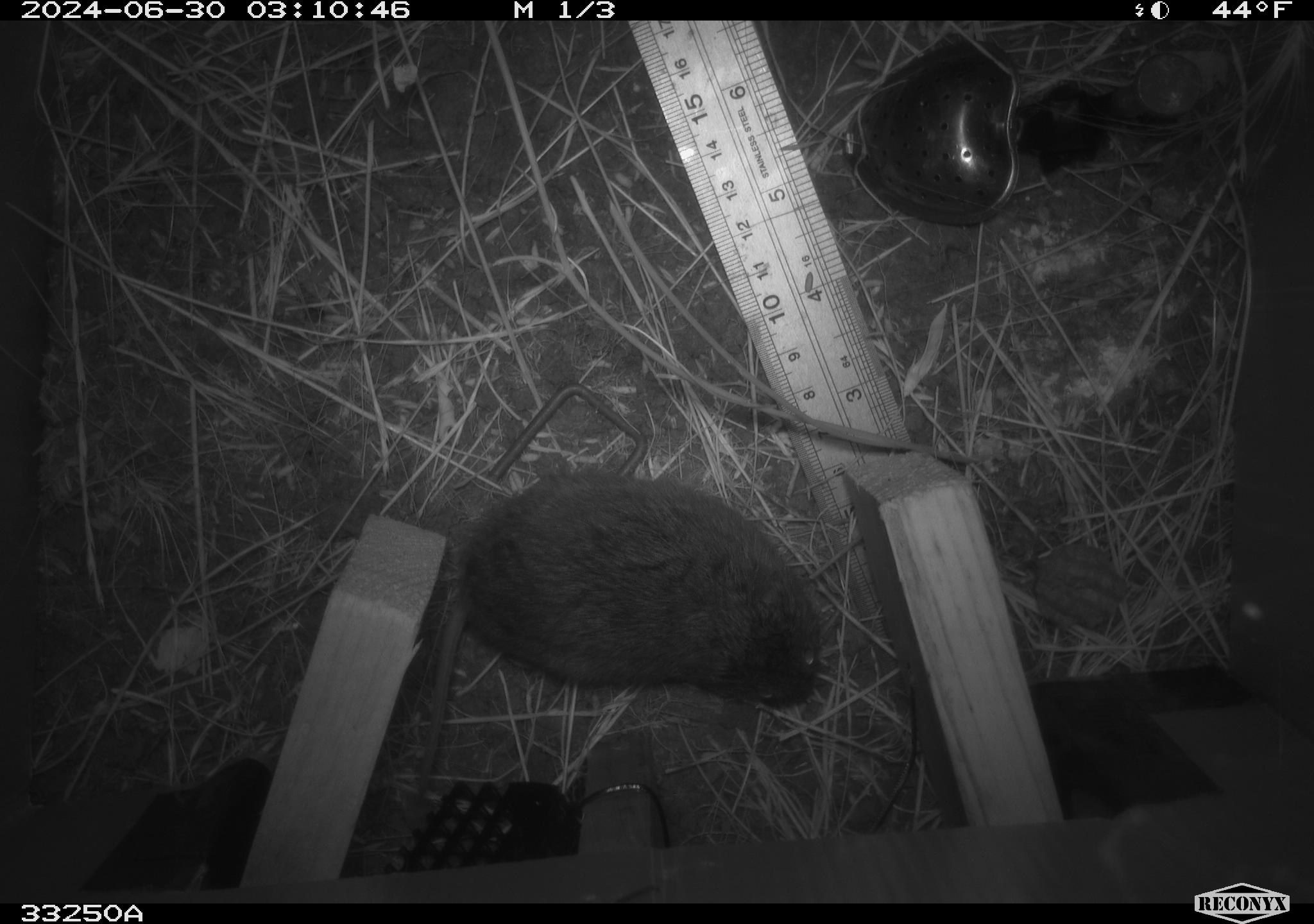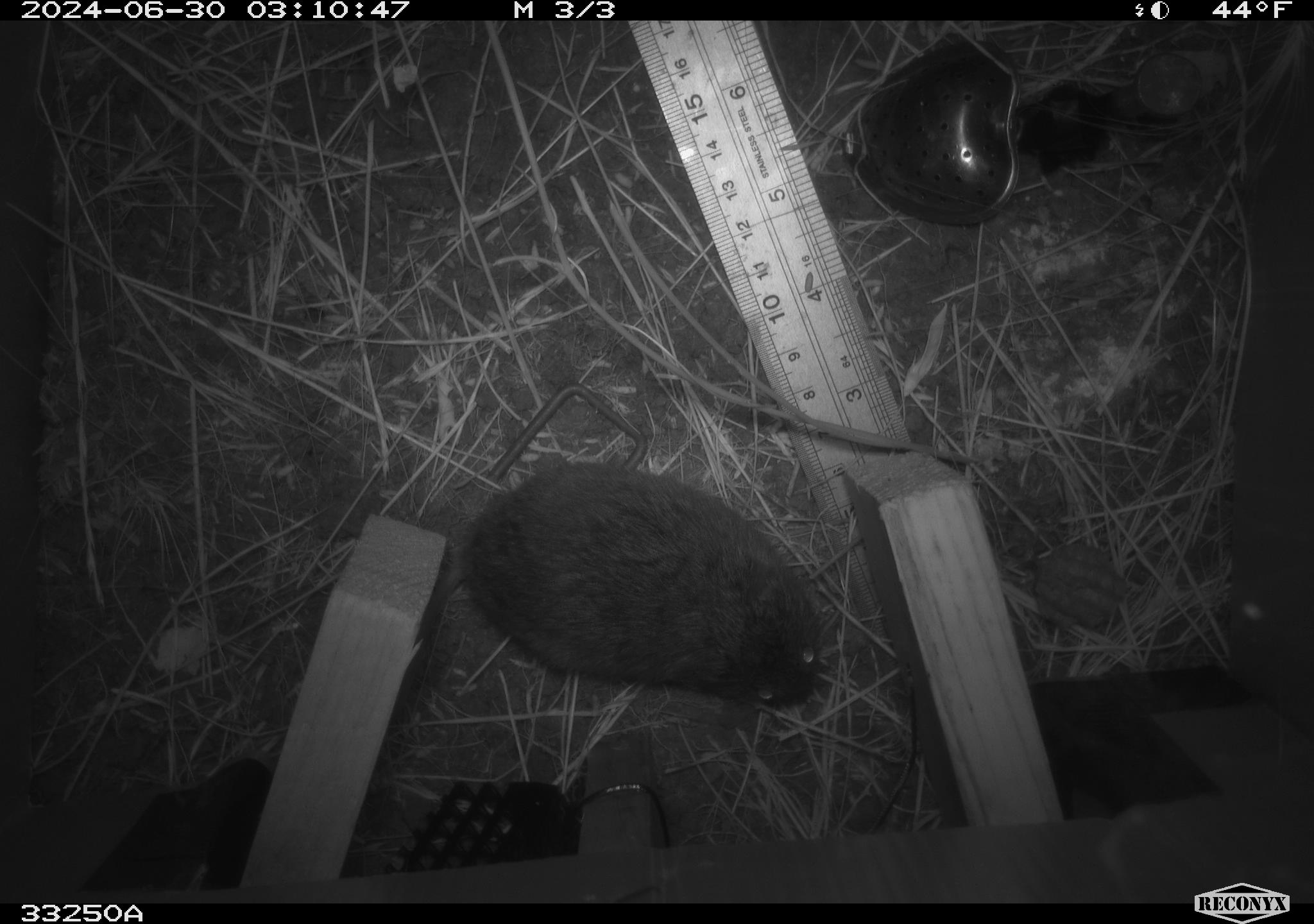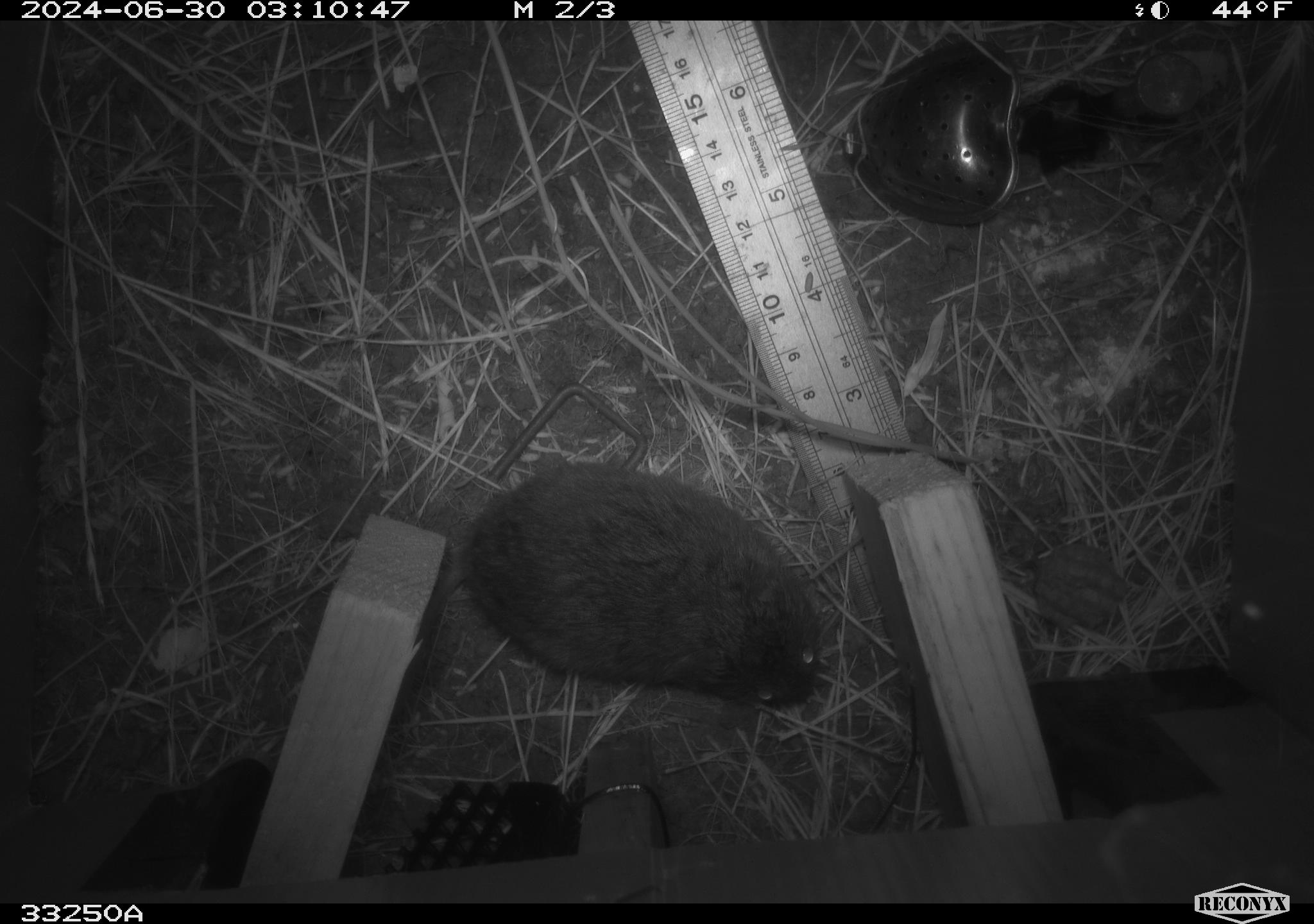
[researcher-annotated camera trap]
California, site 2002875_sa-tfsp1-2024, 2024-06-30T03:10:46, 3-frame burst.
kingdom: Animalia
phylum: Chordata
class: Mammalia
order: Rodentia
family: Cricetidae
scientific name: Arvicolinae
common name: voles, lemmings, and muskrats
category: arvicolinae subfamily